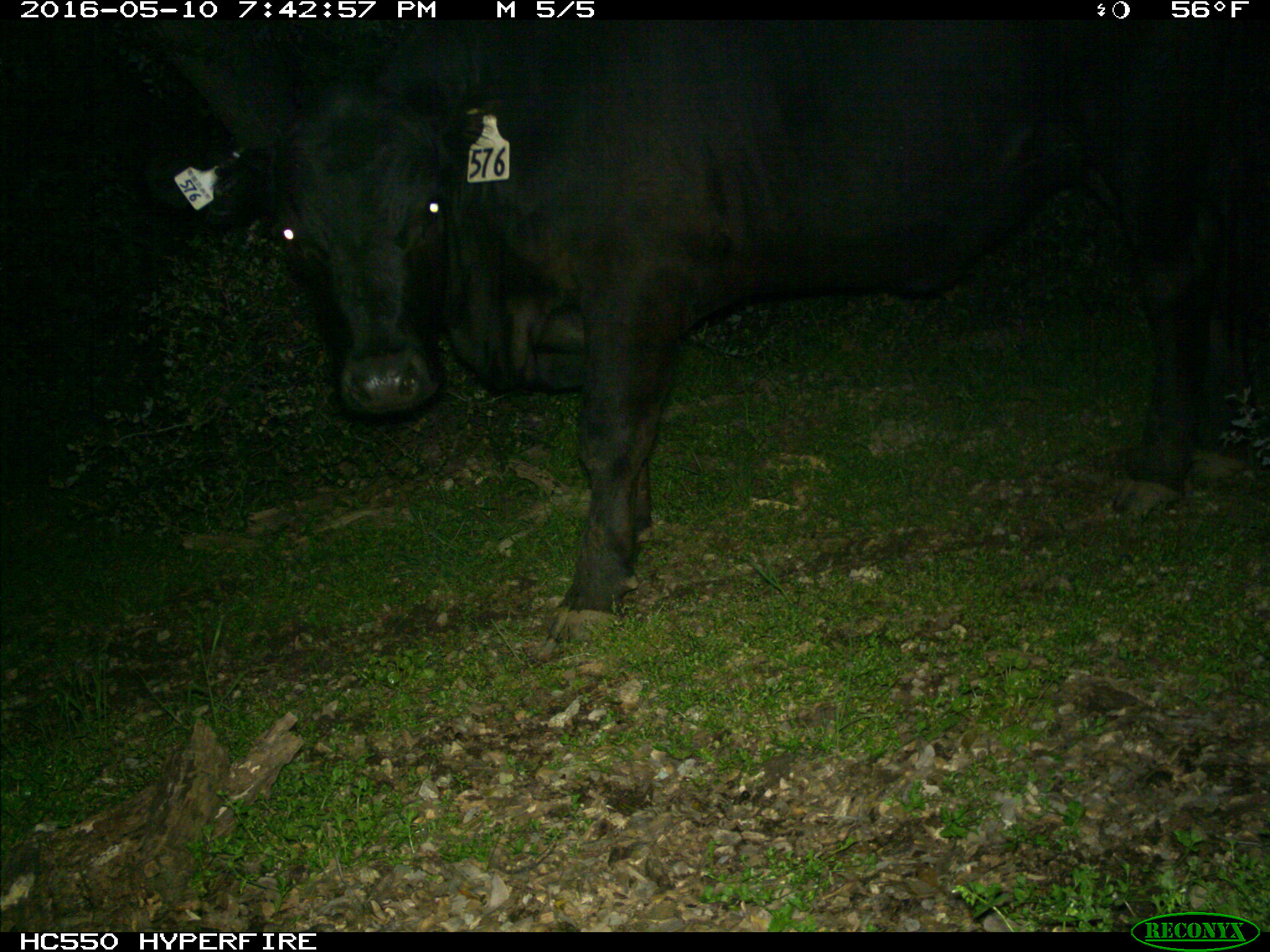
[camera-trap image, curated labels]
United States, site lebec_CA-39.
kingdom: Animalia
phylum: Chordata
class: Mammalia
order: Artiodactyla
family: Bovidae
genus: Bos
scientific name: Bos taurus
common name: domestic cow